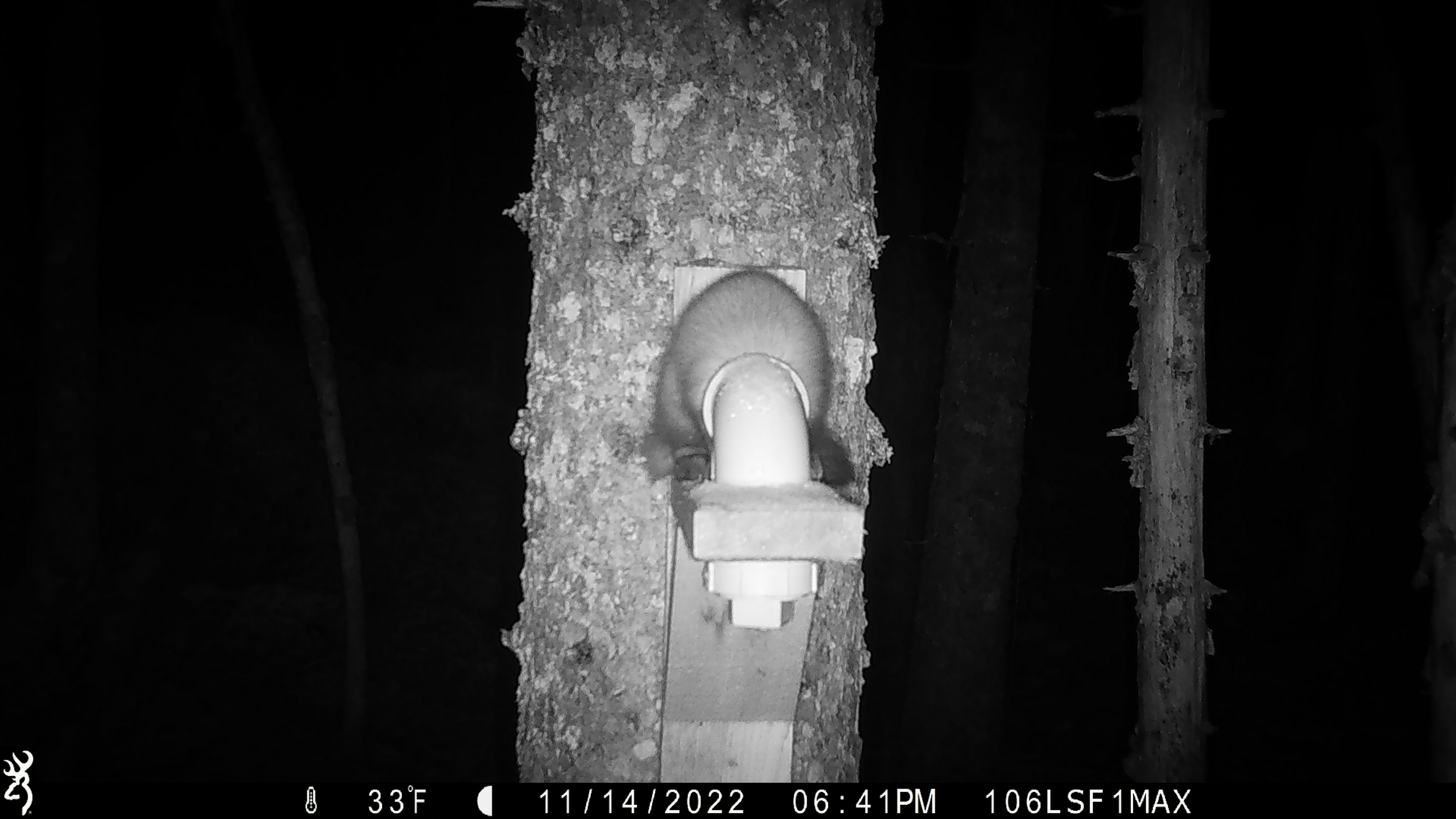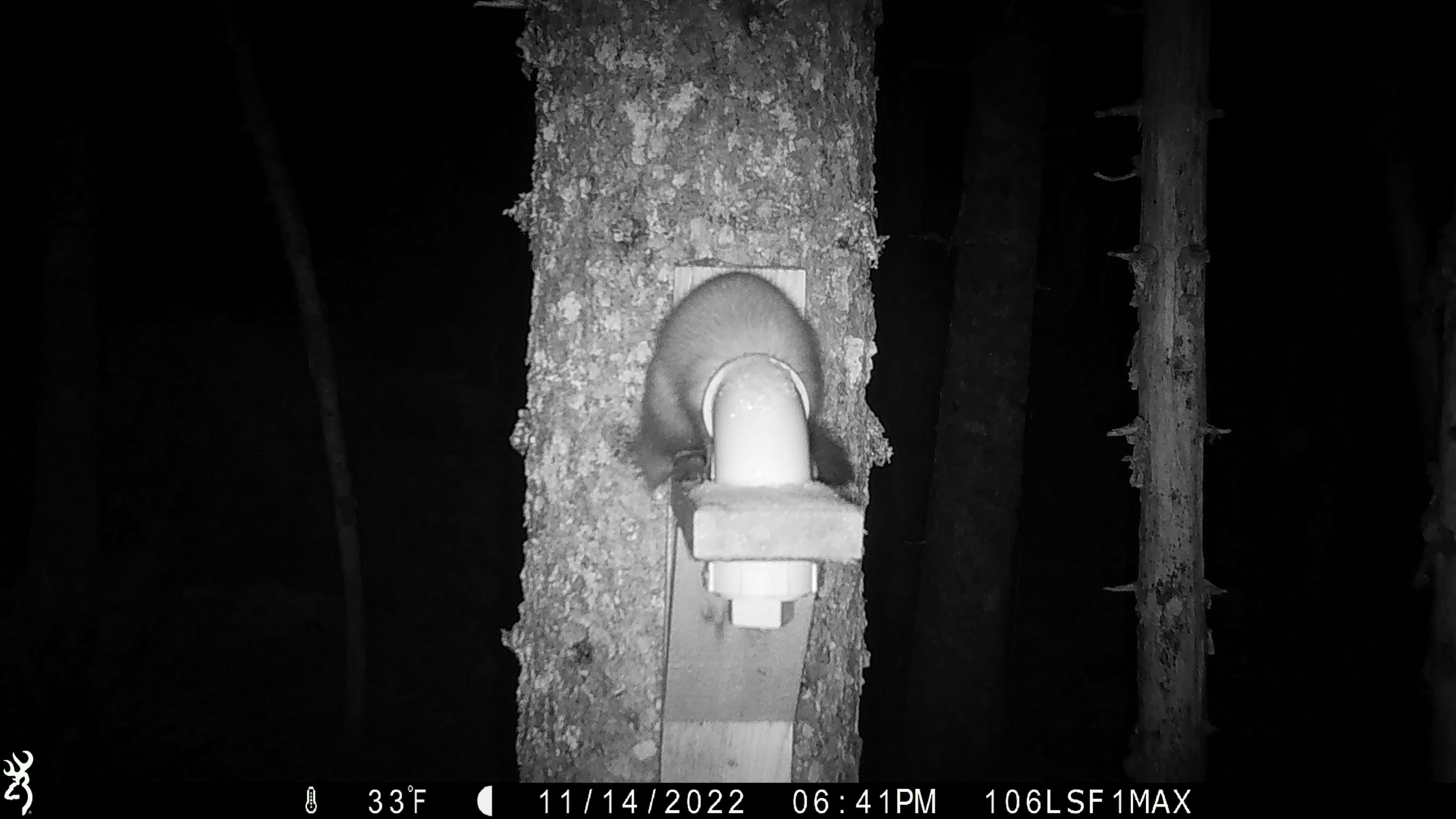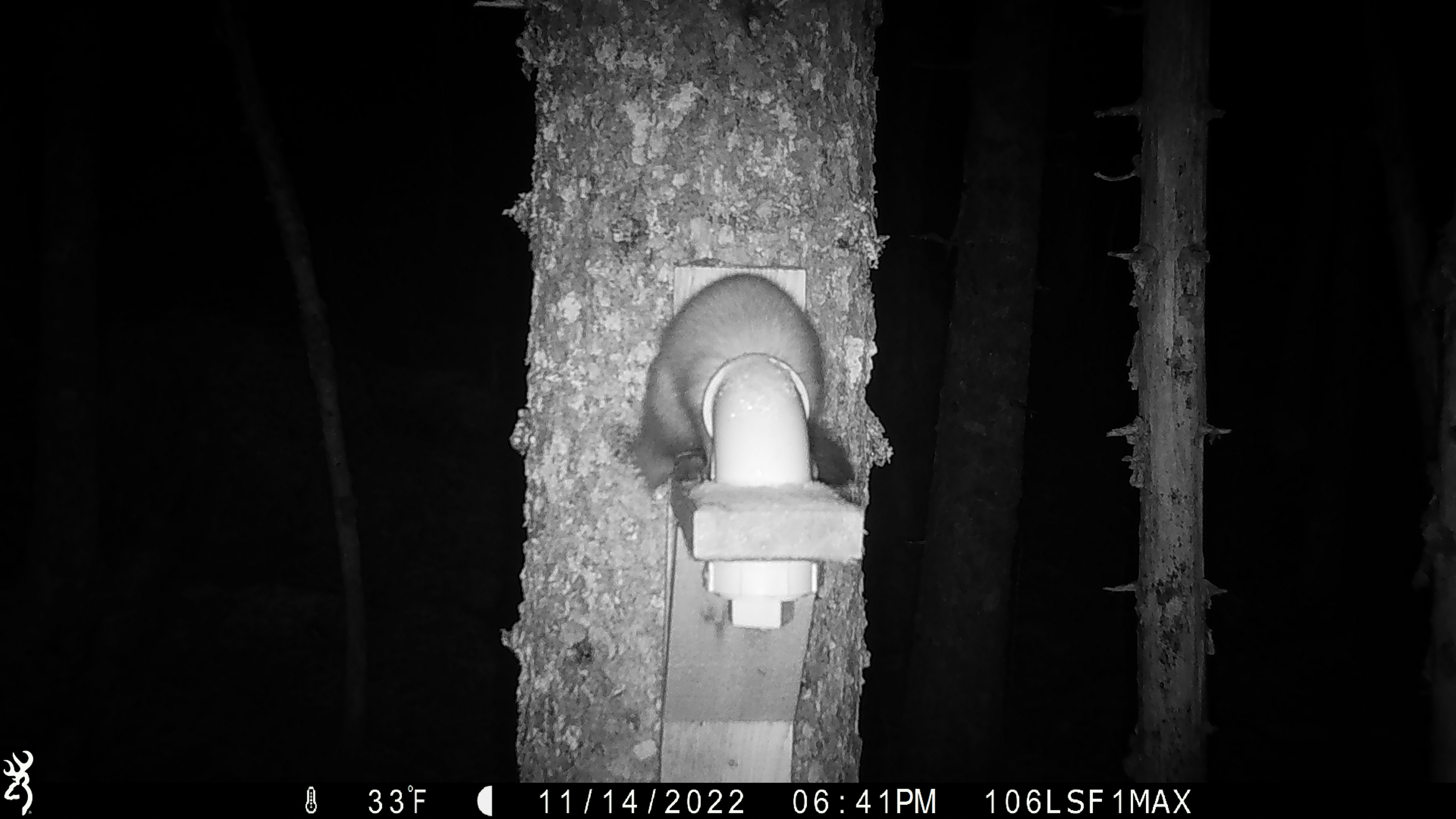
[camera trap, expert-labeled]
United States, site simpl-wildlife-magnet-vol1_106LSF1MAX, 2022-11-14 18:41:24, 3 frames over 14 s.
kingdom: Animalia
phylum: Chordata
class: Mammalia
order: Carnivora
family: Mustelidae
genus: Martes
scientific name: Martes americana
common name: american marten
American marten (Martes americana).